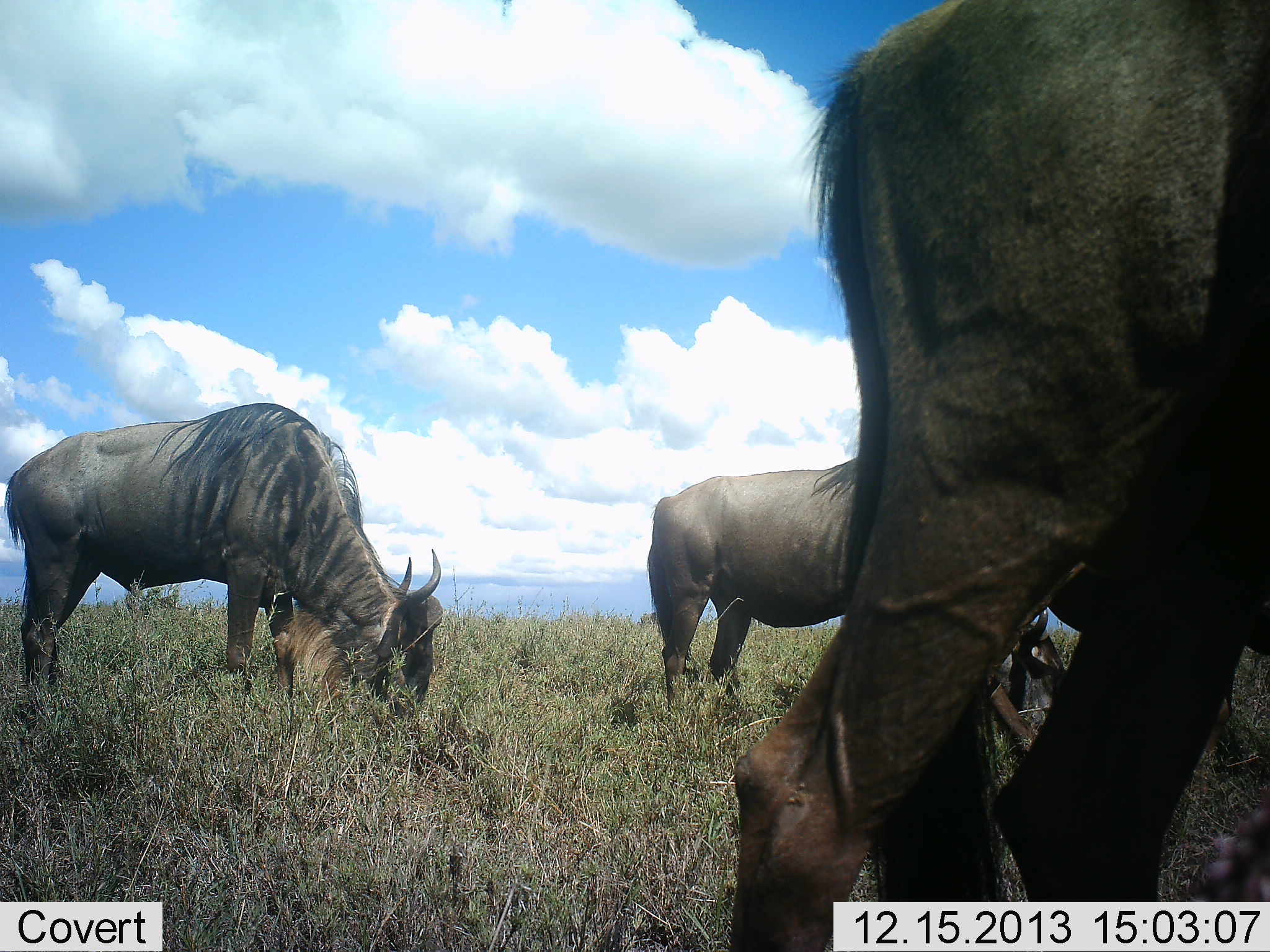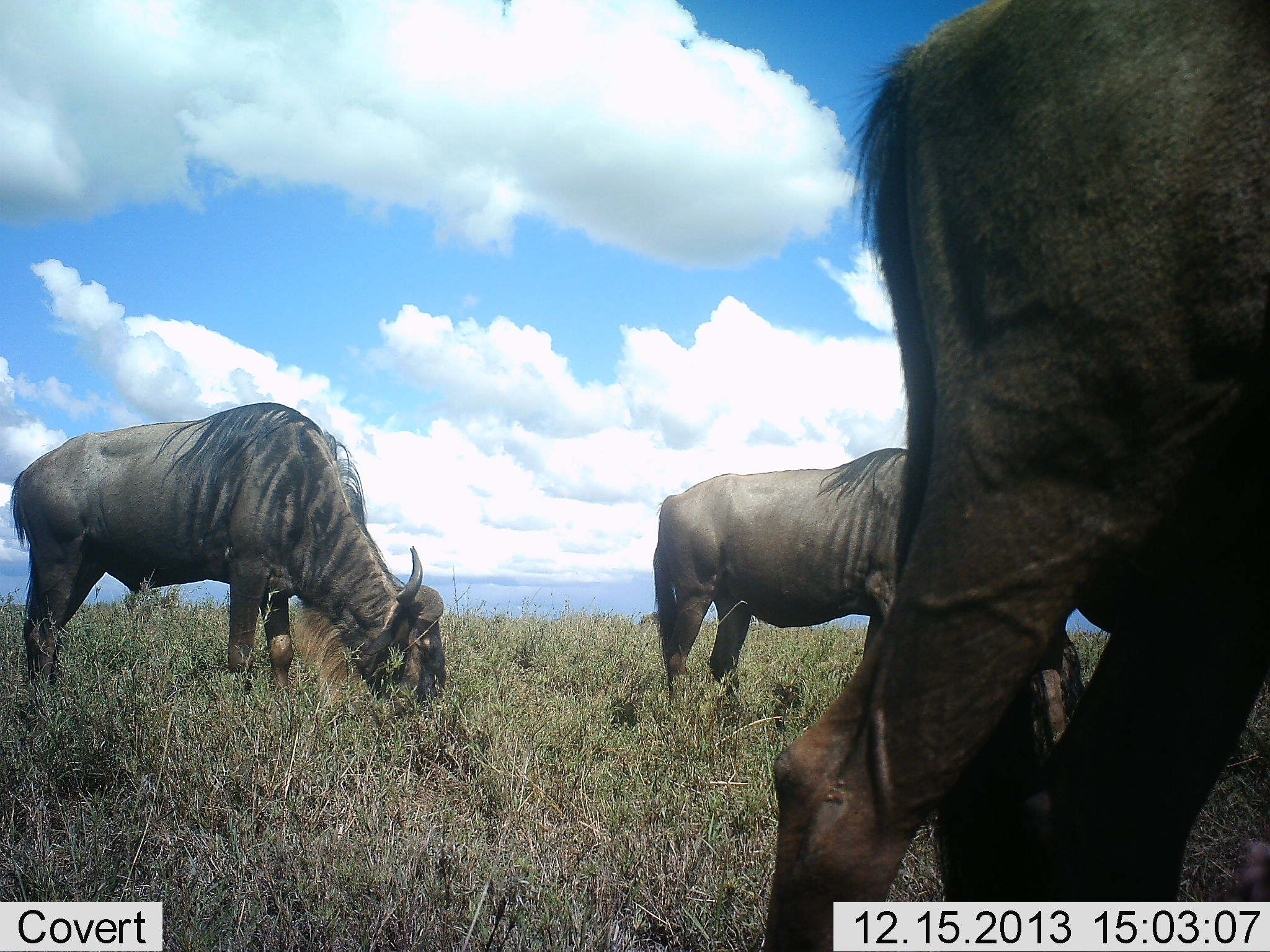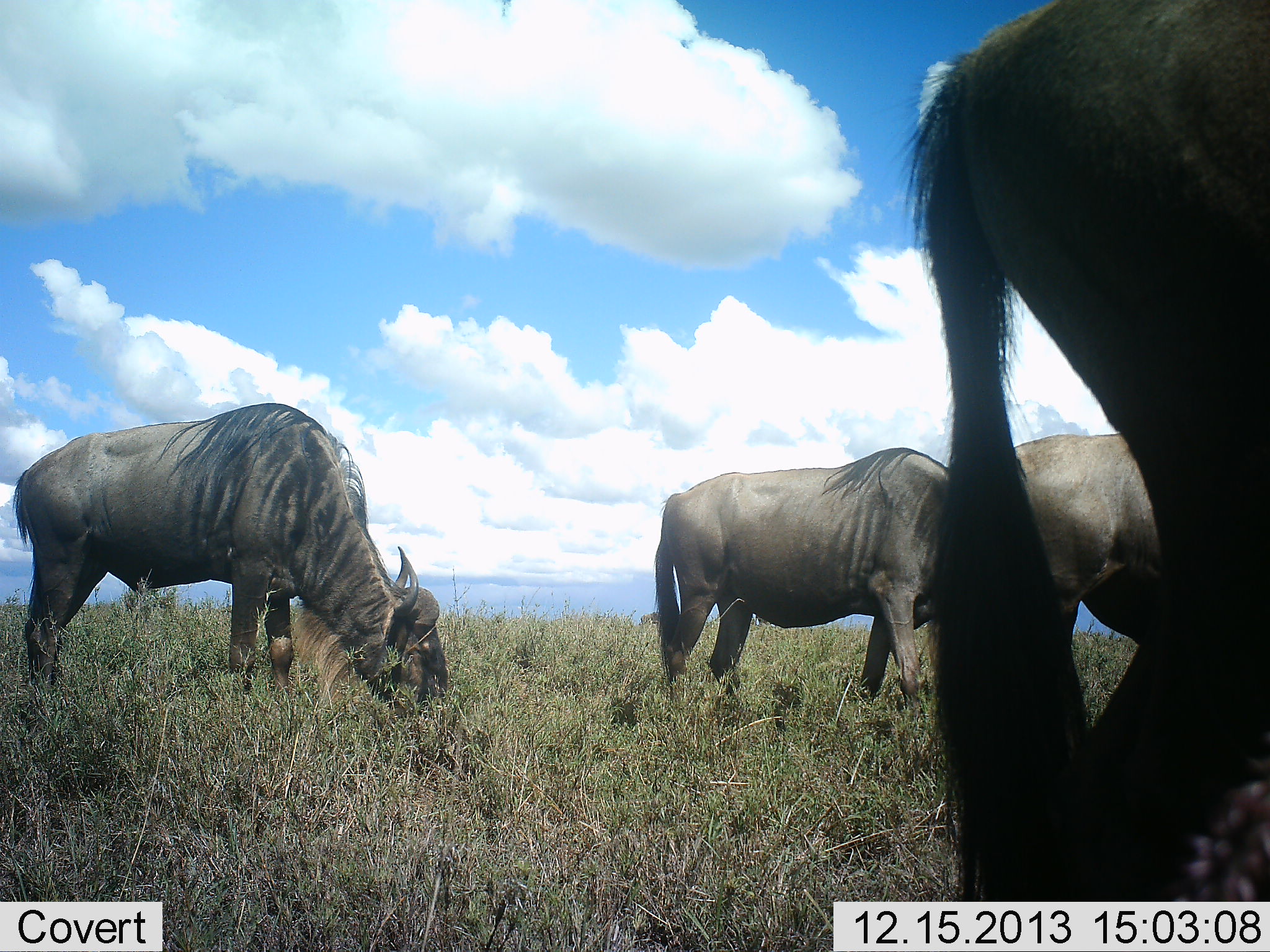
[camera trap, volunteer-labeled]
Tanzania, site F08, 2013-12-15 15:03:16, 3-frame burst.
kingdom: Animalia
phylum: Chordata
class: Mammalia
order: Artiodactyla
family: Bovidae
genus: Connochaetes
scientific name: Connochaetes taurinus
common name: blue wildebeest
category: wildebeest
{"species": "wildebeest (blue wildebeest) (Connochaetes taurinus)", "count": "4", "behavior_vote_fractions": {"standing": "40%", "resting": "0%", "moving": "10%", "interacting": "0%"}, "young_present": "0%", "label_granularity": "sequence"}